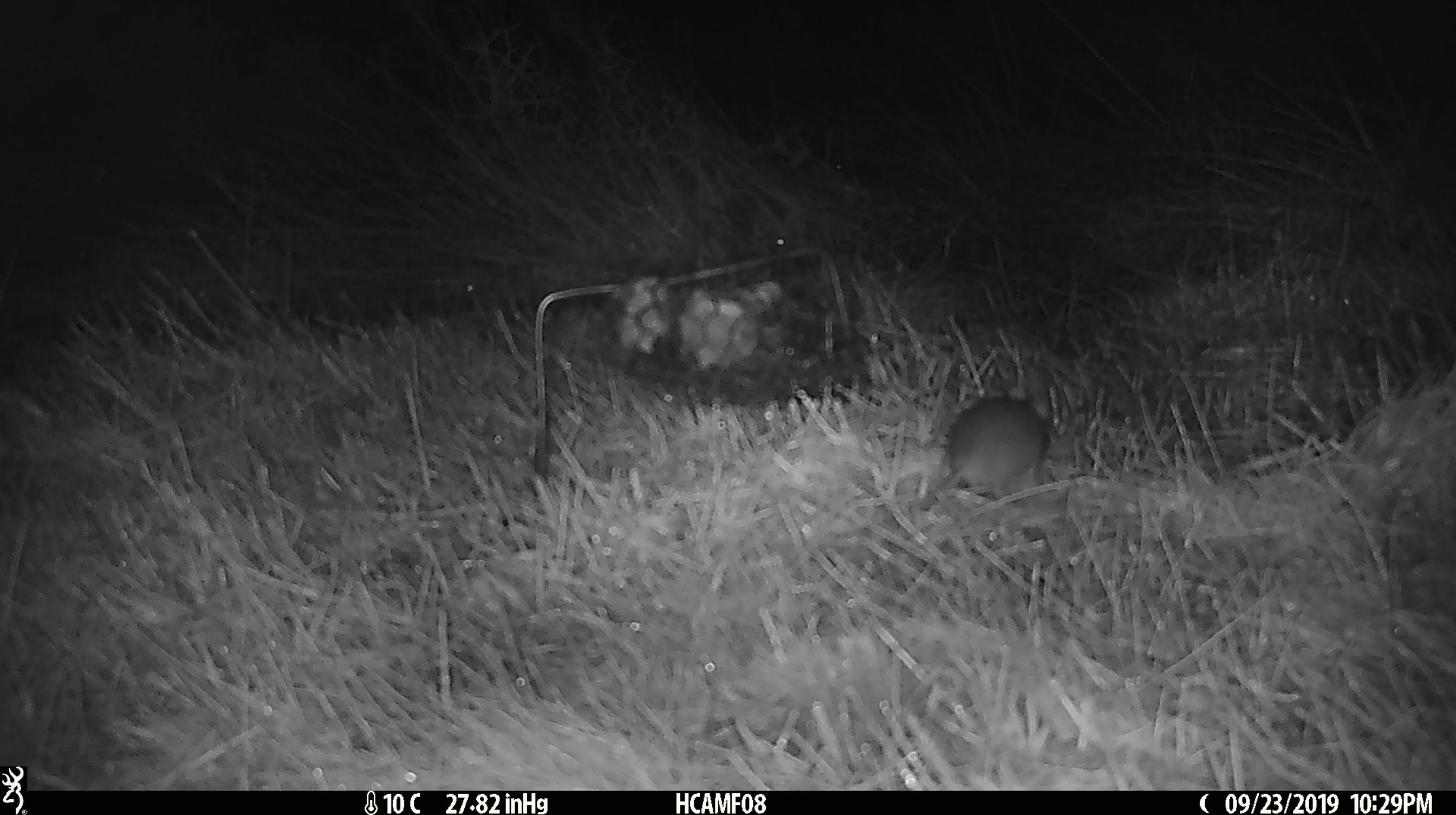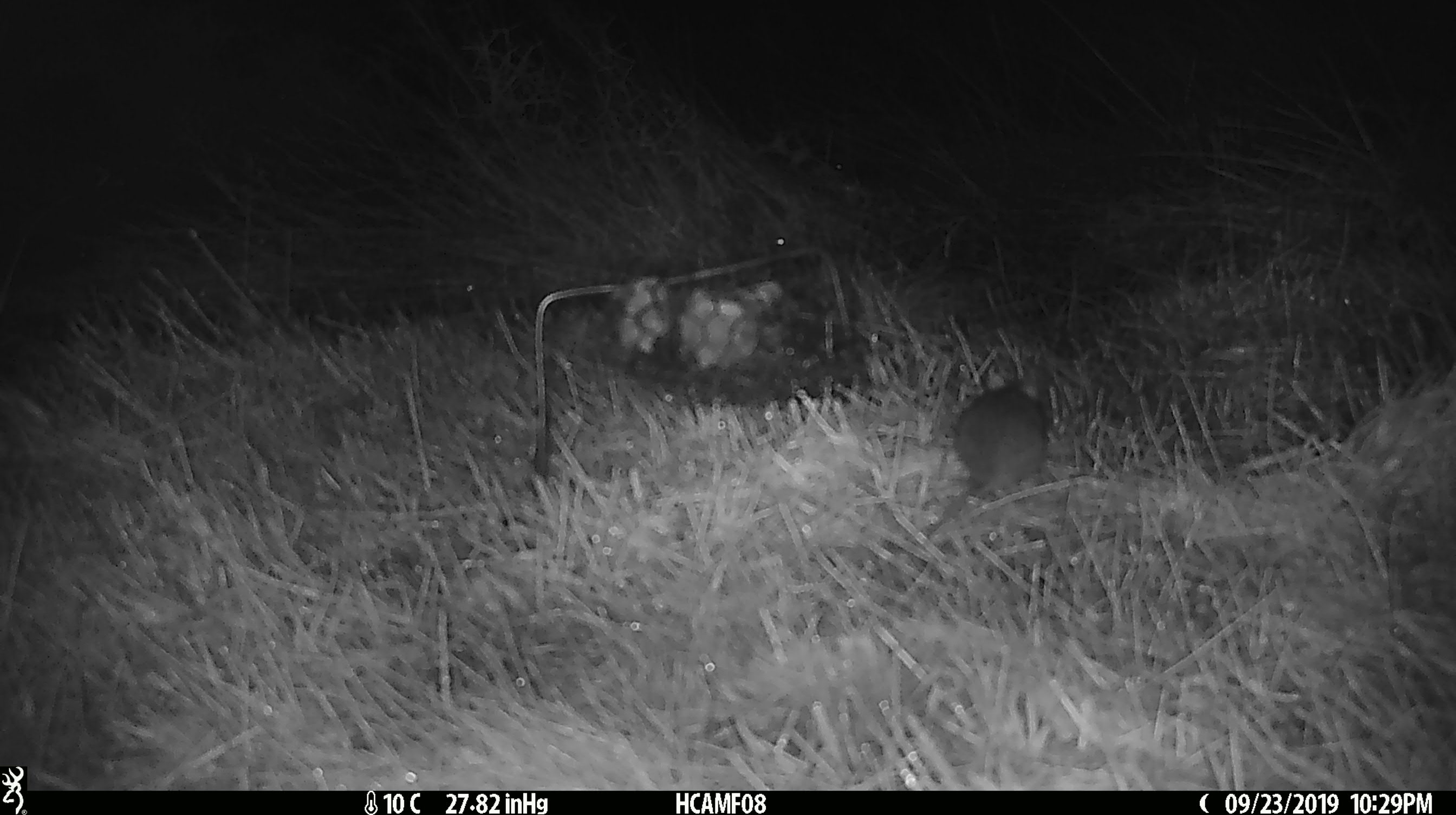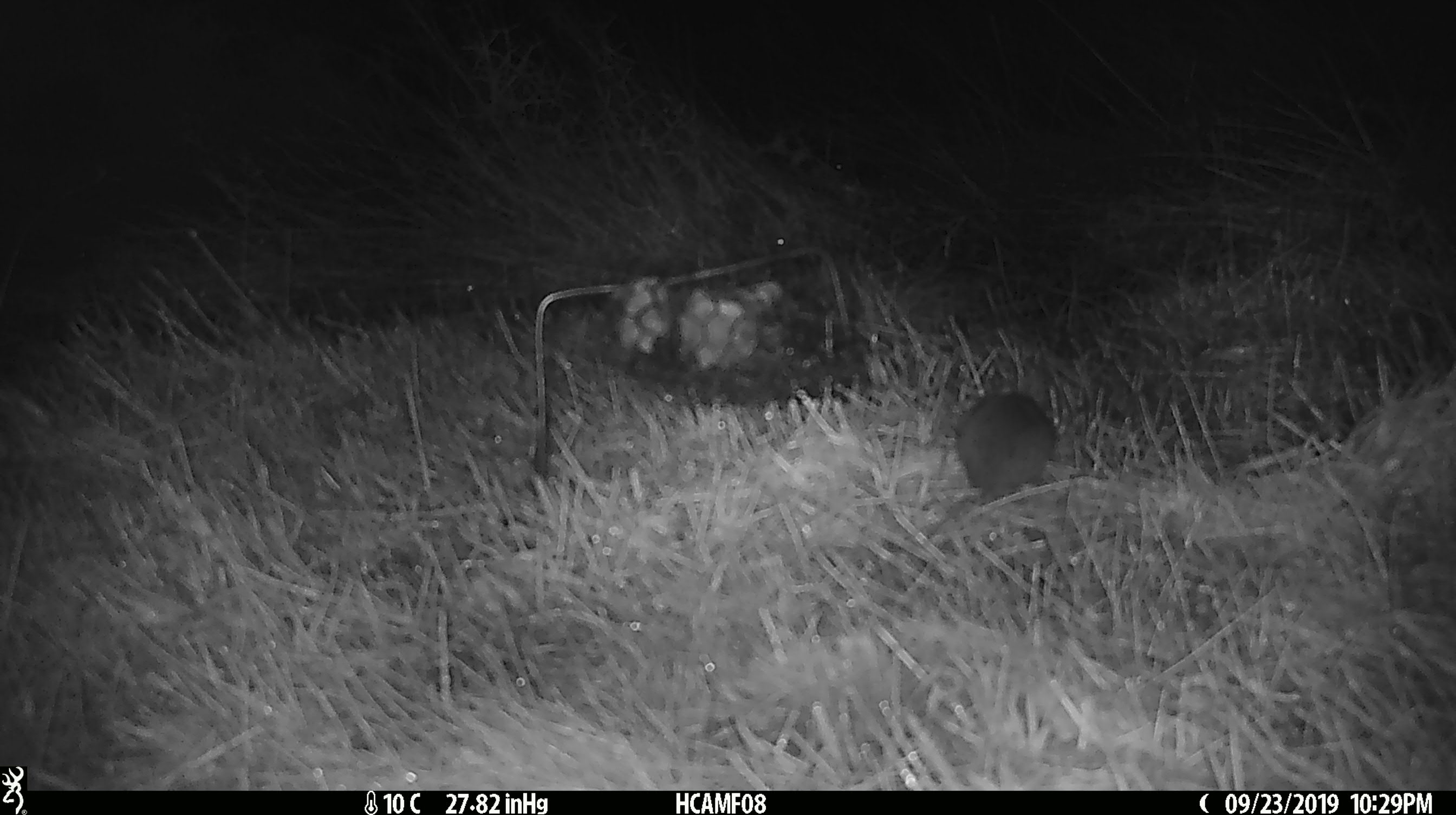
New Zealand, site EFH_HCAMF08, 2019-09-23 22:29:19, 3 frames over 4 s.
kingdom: Animalia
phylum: Chordata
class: Mammalia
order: Rodentia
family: Muridae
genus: Mus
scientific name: Mus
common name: mouse